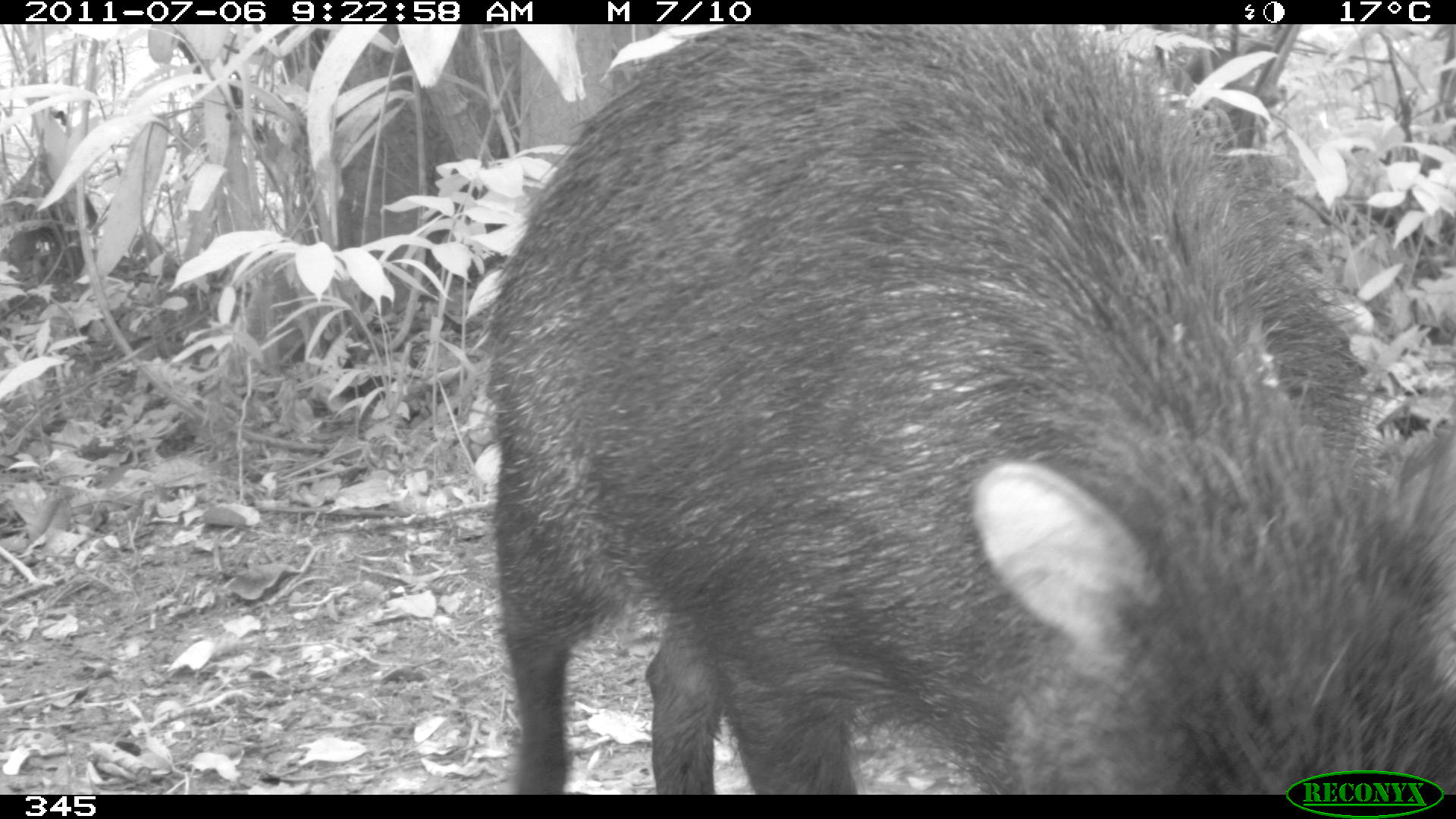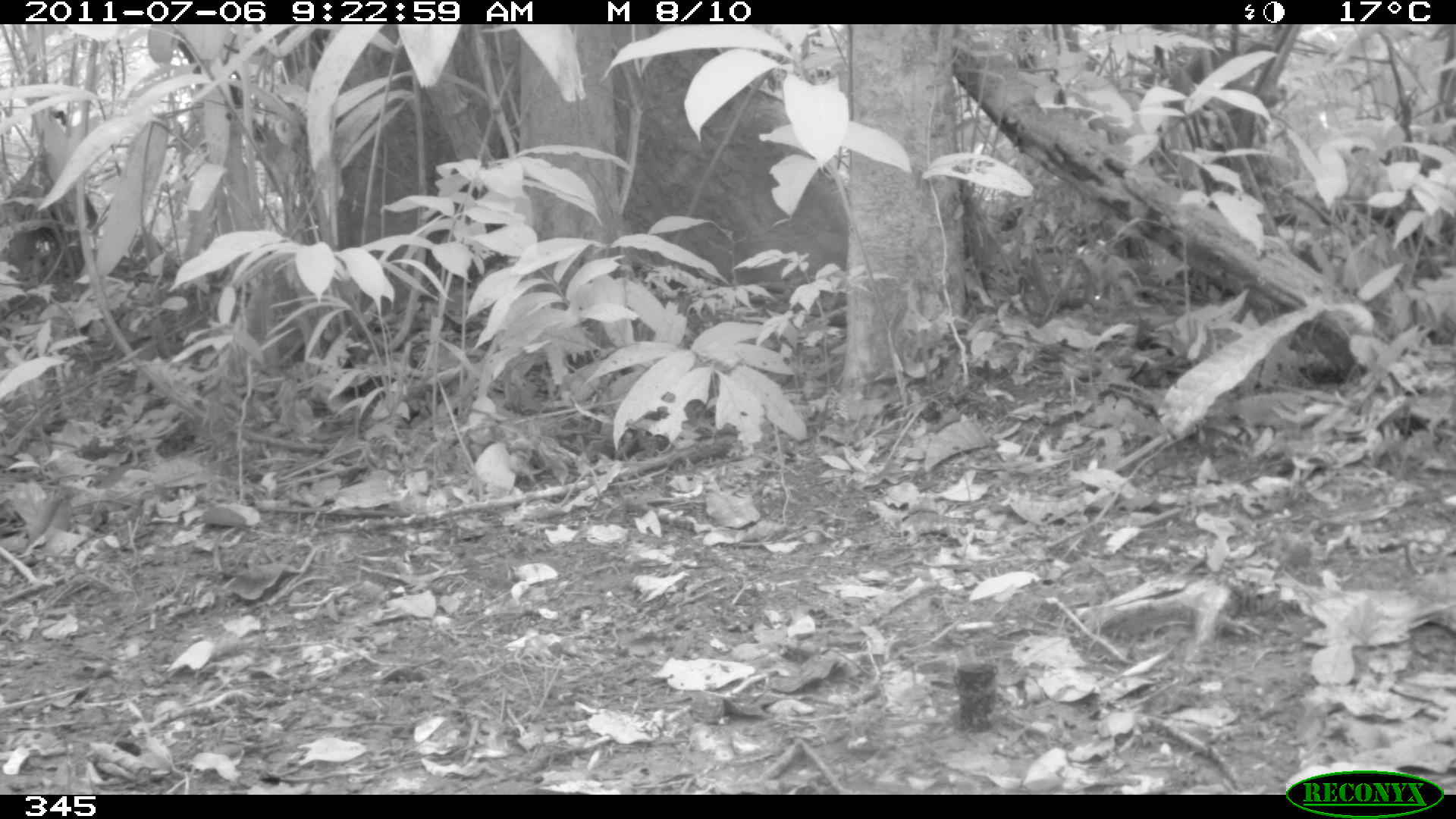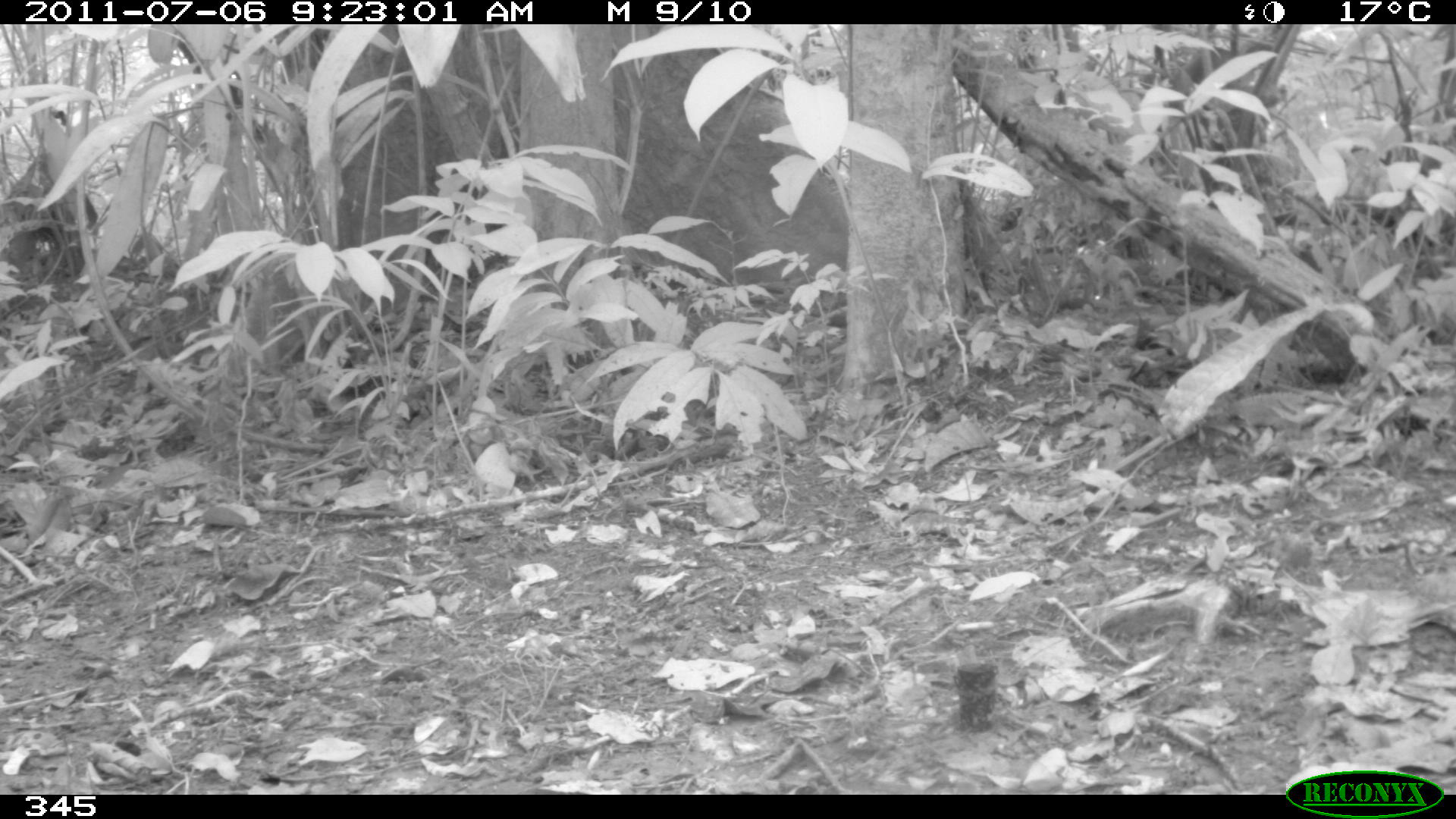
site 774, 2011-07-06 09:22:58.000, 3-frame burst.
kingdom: Animalia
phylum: Chordata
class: Mammalia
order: Artiodactyla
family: Tayassuidae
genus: Tayassu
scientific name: Tayassu pecari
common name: white-lipped peccary